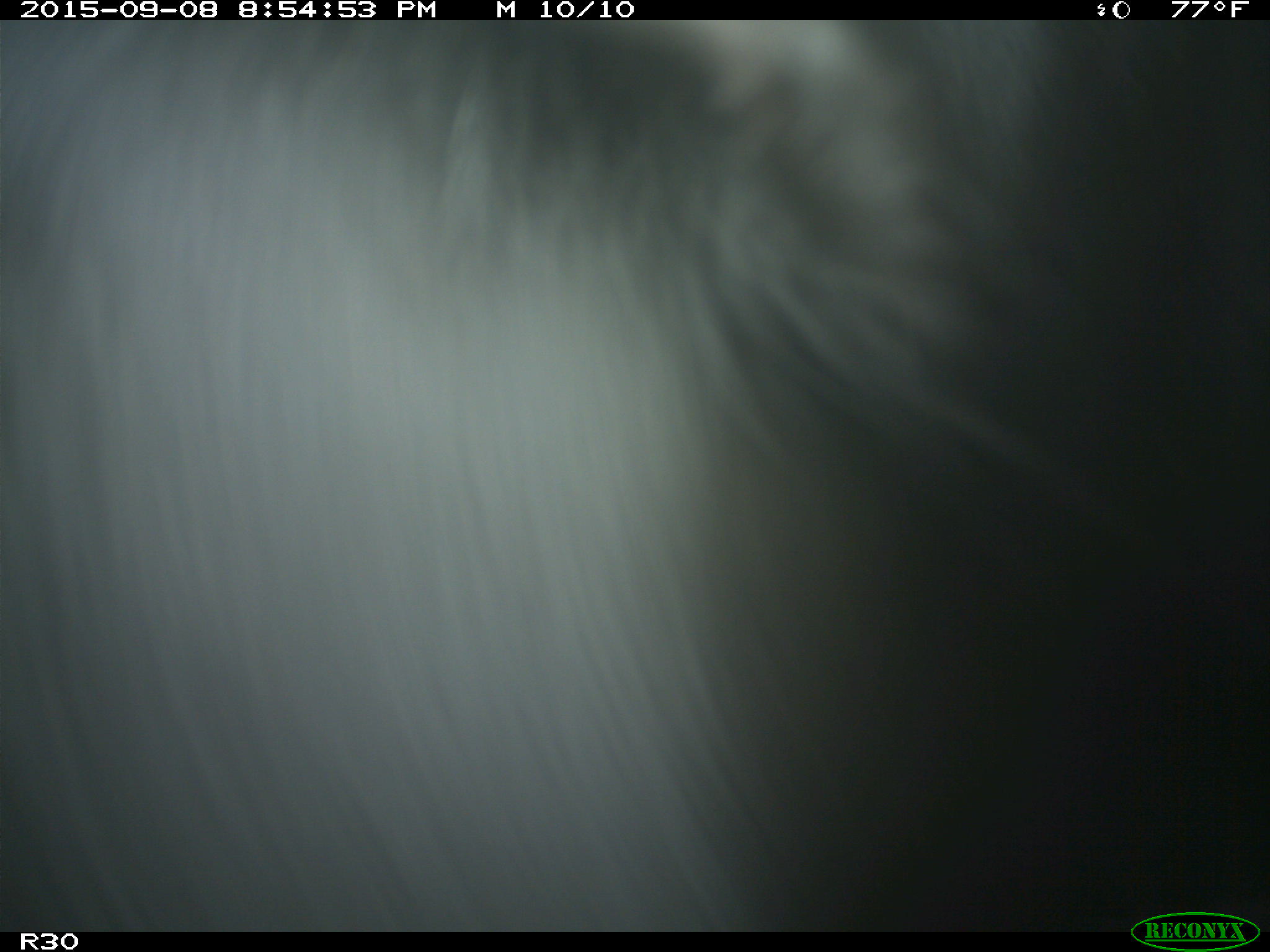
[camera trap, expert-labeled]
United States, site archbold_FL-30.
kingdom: Animalia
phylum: Chordata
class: Mammalia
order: Artiodactyla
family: Bovidae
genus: Bos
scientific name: Bos taurus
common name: domestic cow